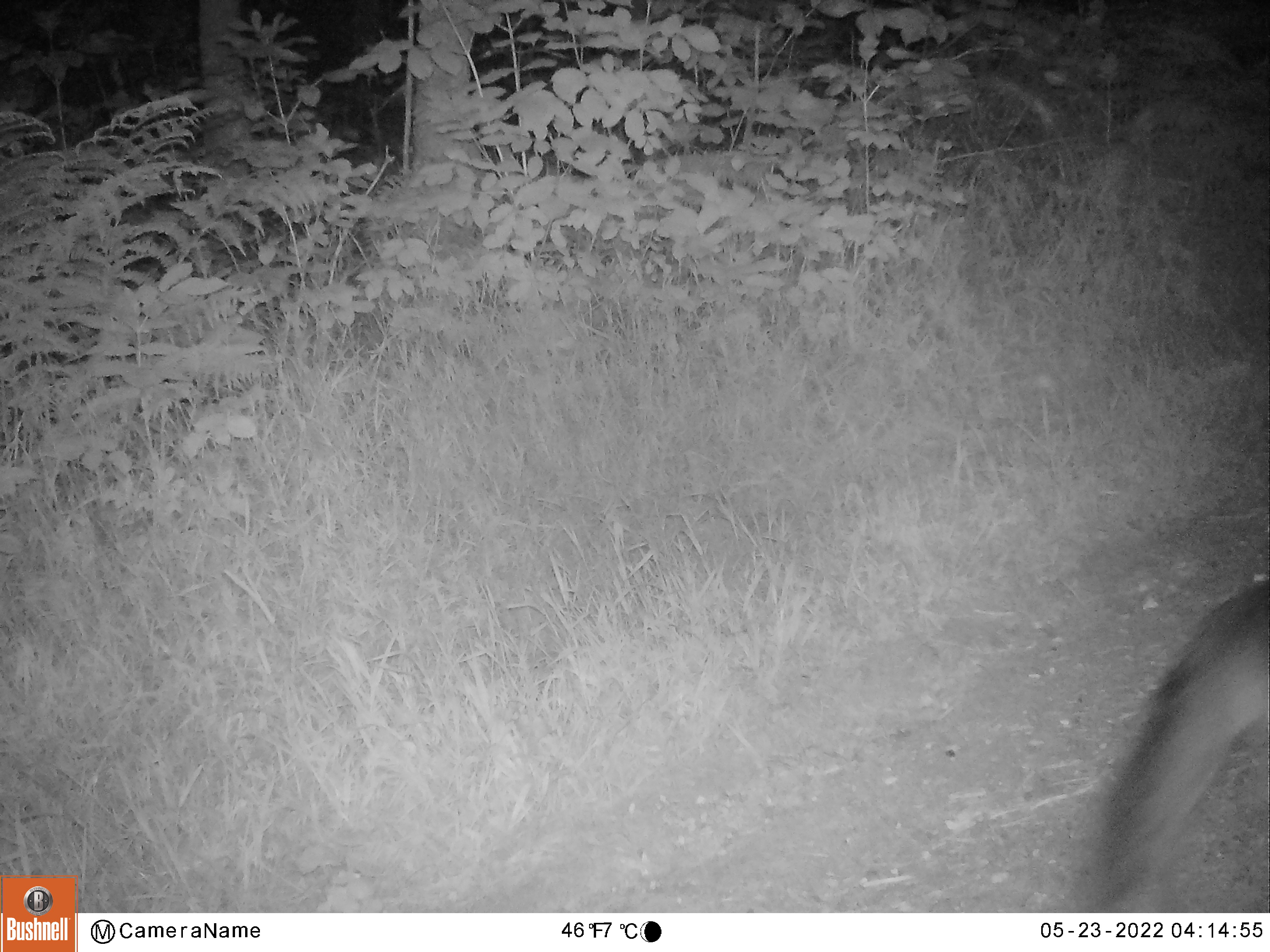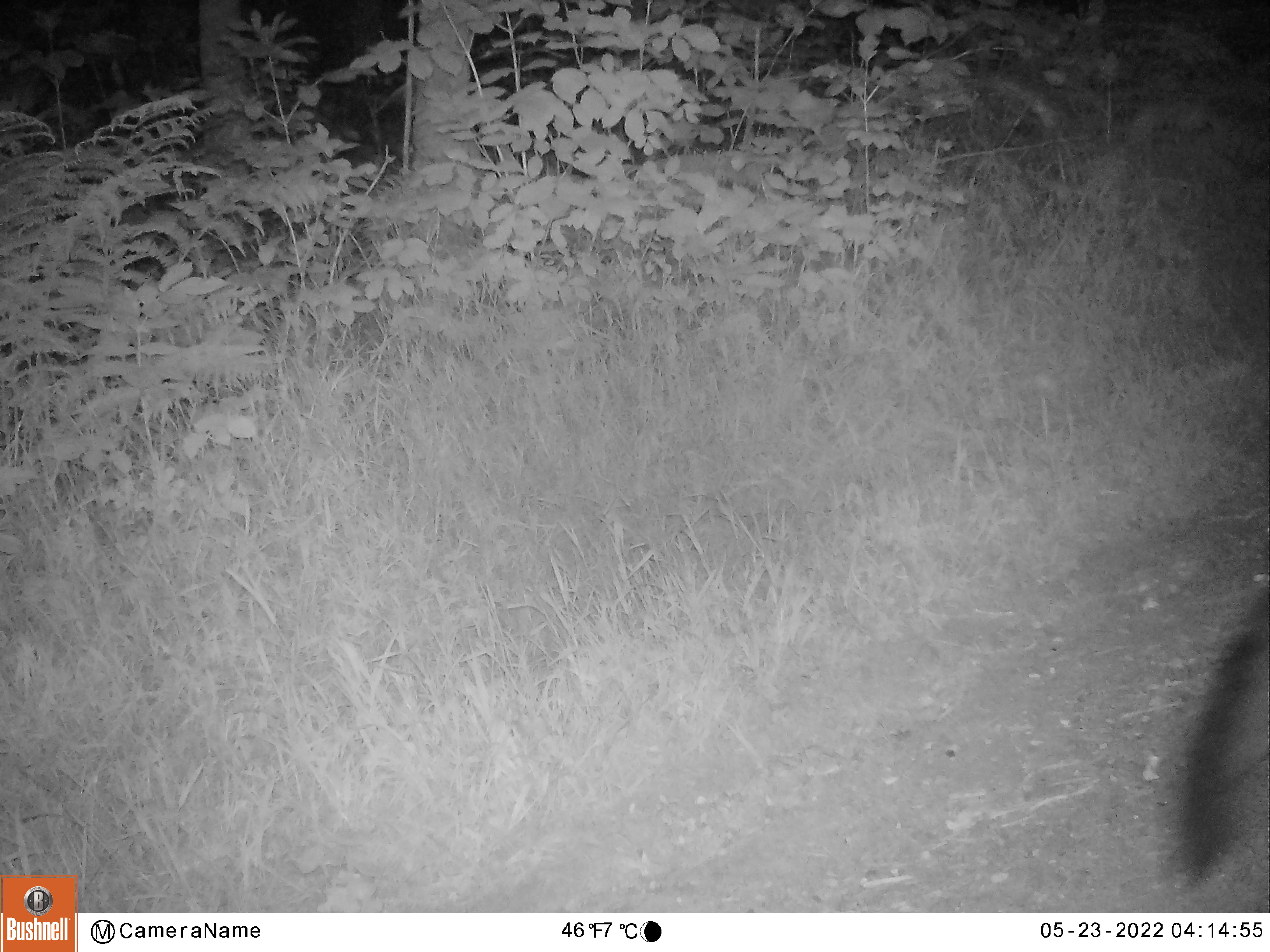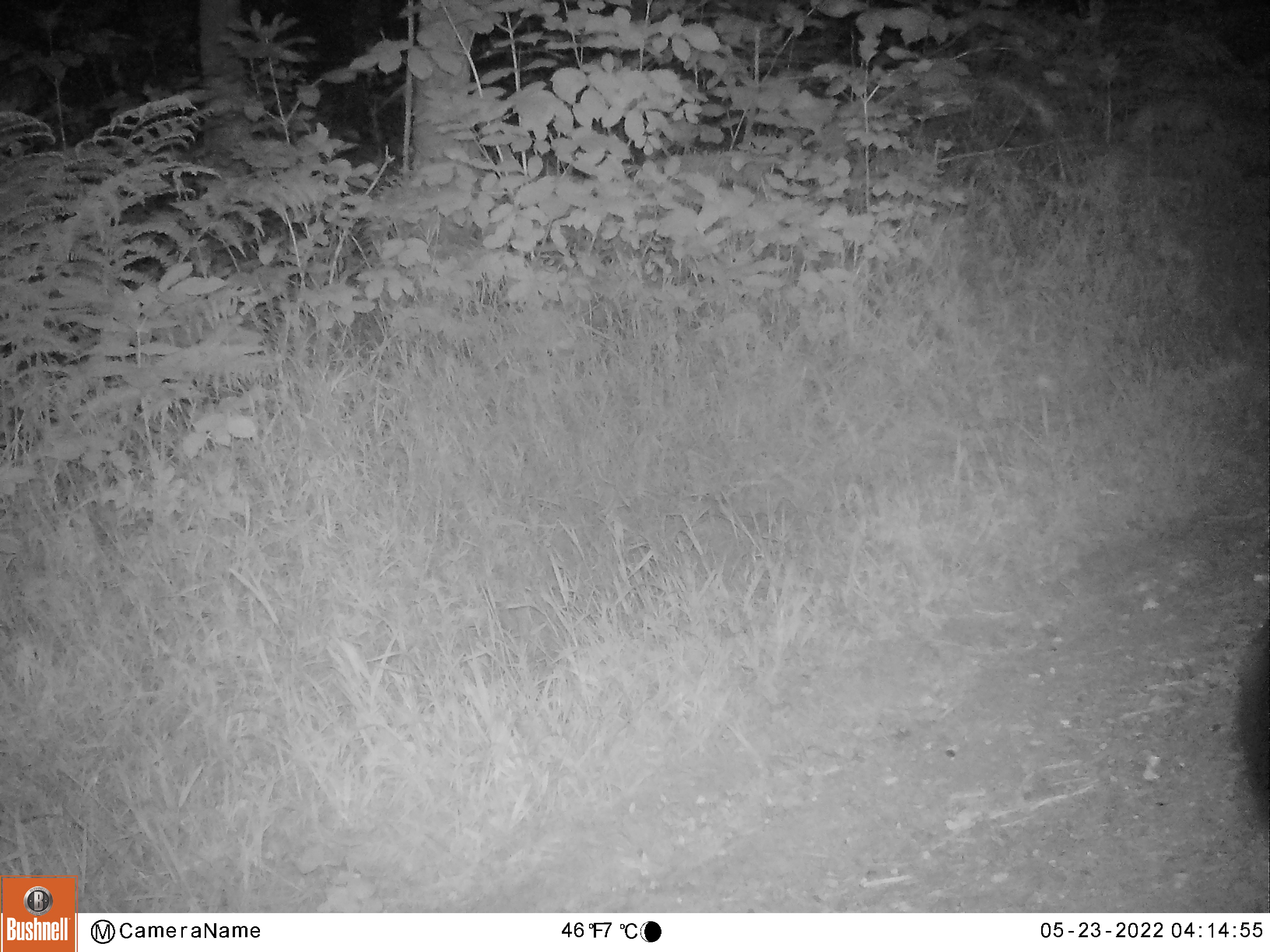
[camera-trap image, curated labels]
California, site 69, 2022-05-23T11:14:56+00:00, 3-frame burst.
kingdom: Animalia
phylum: Chordata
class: Mammalia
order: Carnivora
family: Canidae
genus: Urocyon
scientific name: Urocyon cinereoargenteus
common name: gray fox